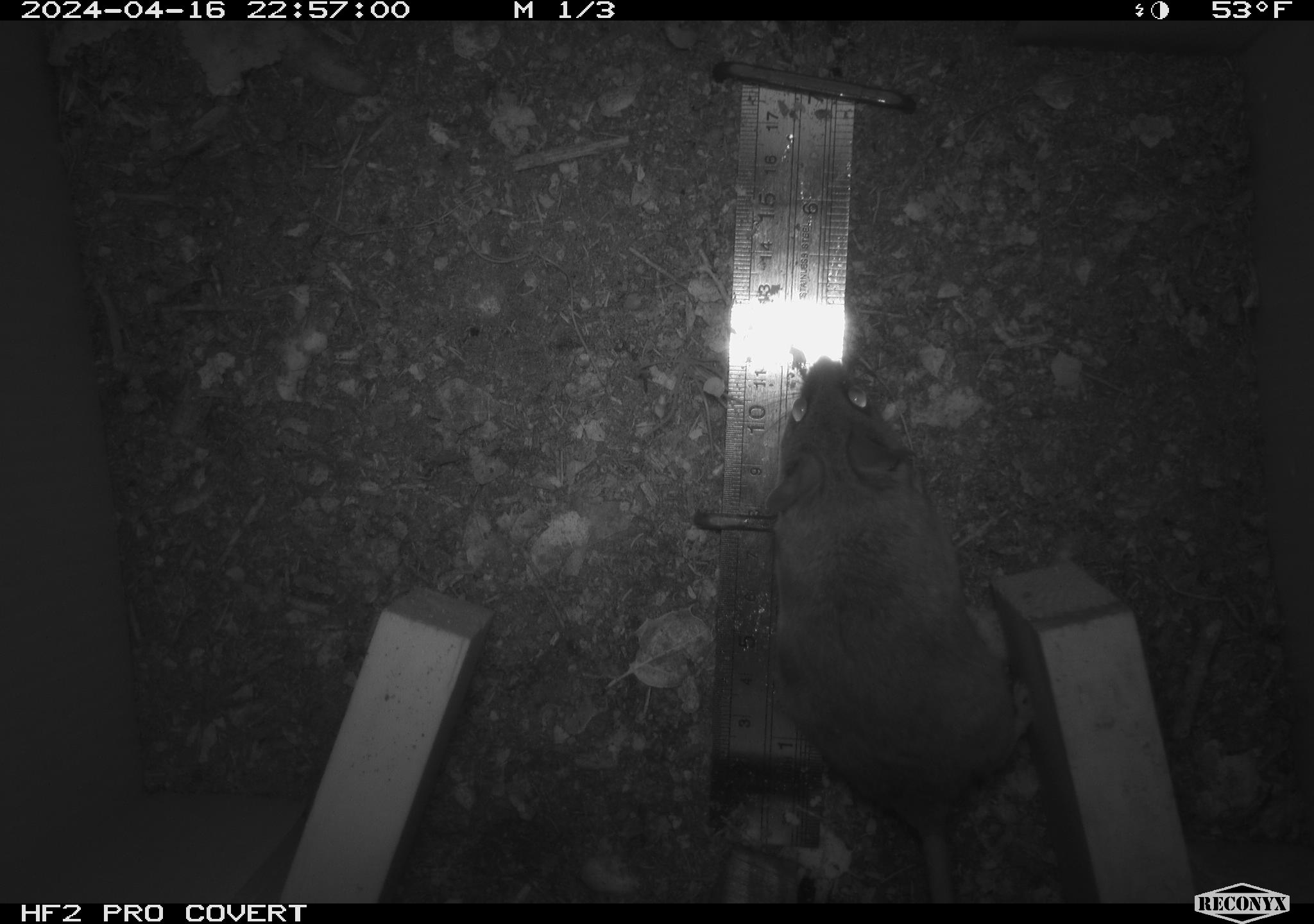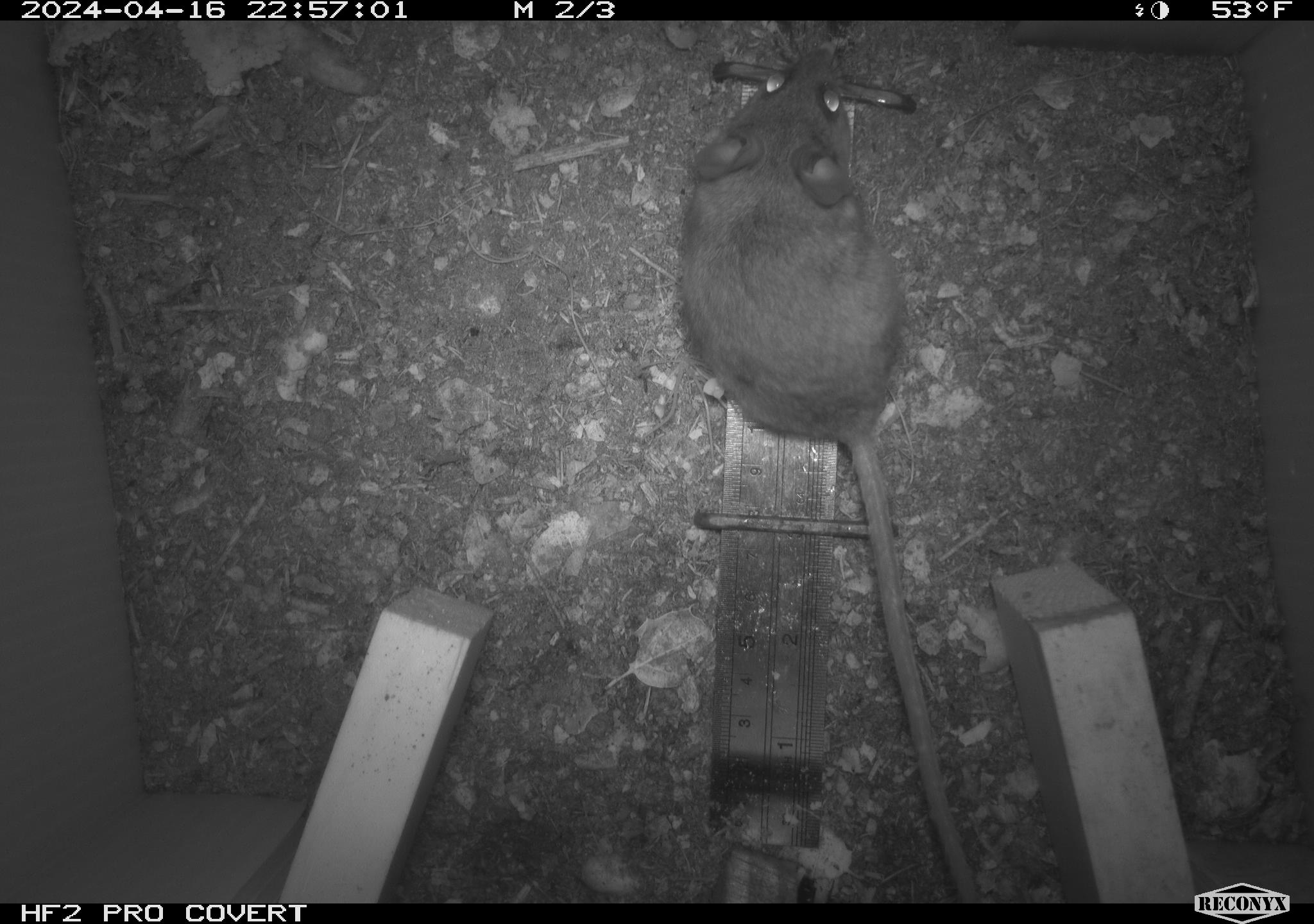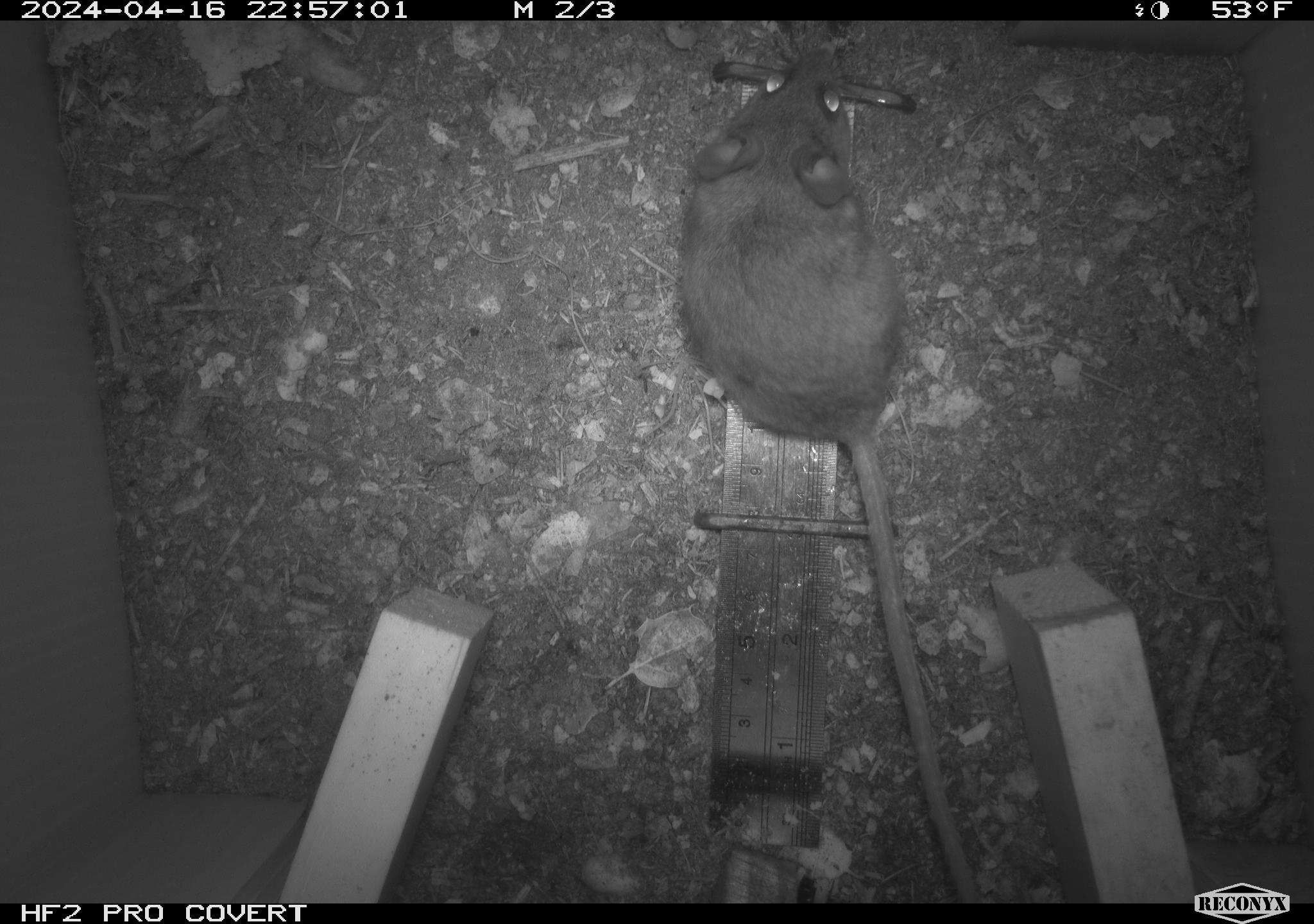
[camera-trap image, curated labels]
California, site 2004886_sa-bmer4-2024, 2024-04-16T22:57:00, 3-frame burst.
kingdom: Animalia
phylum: Chordata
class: Mammalia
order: Rodentia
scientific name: Rodentia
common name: mouse species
Mouse species (Rodentia).